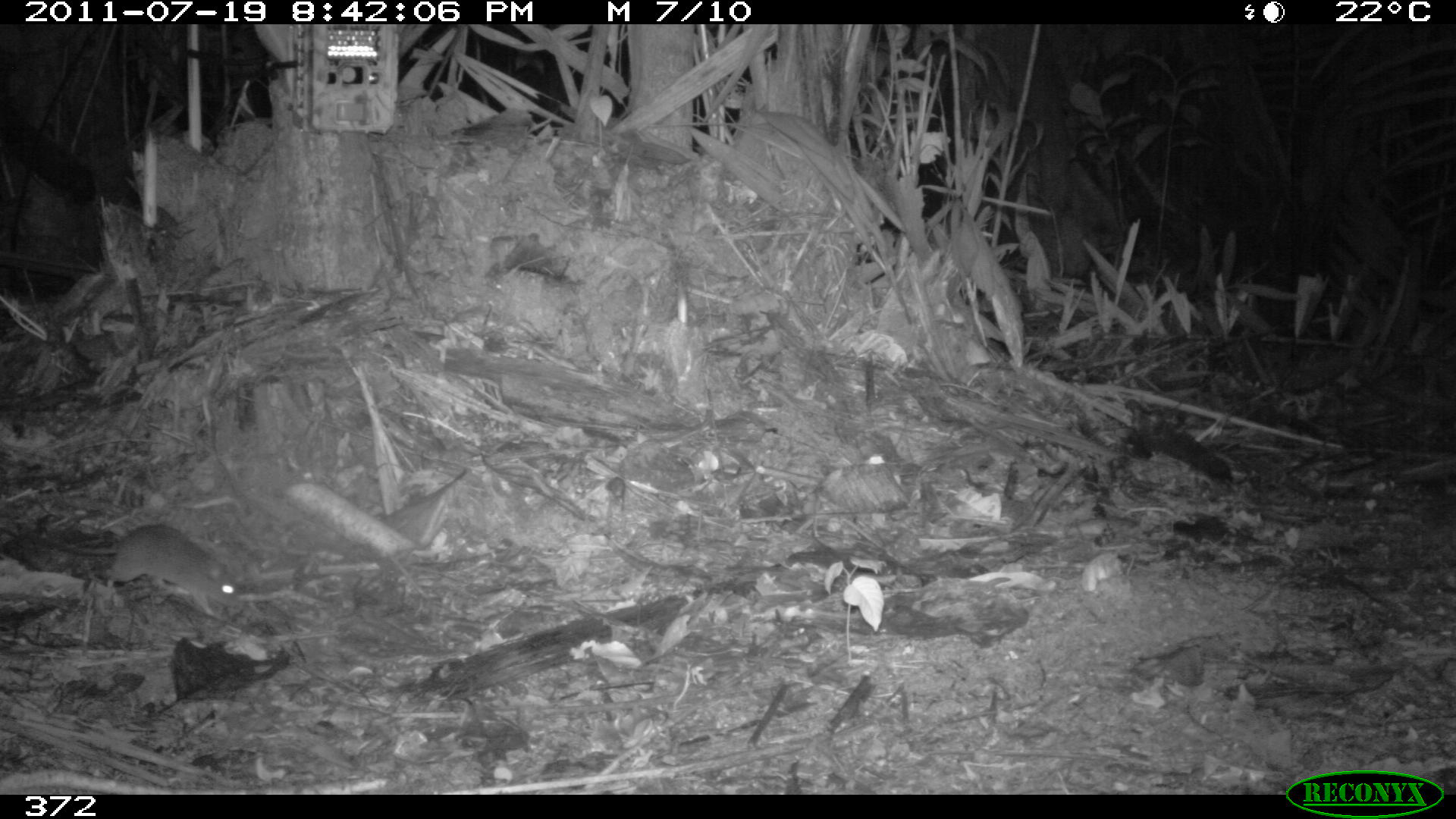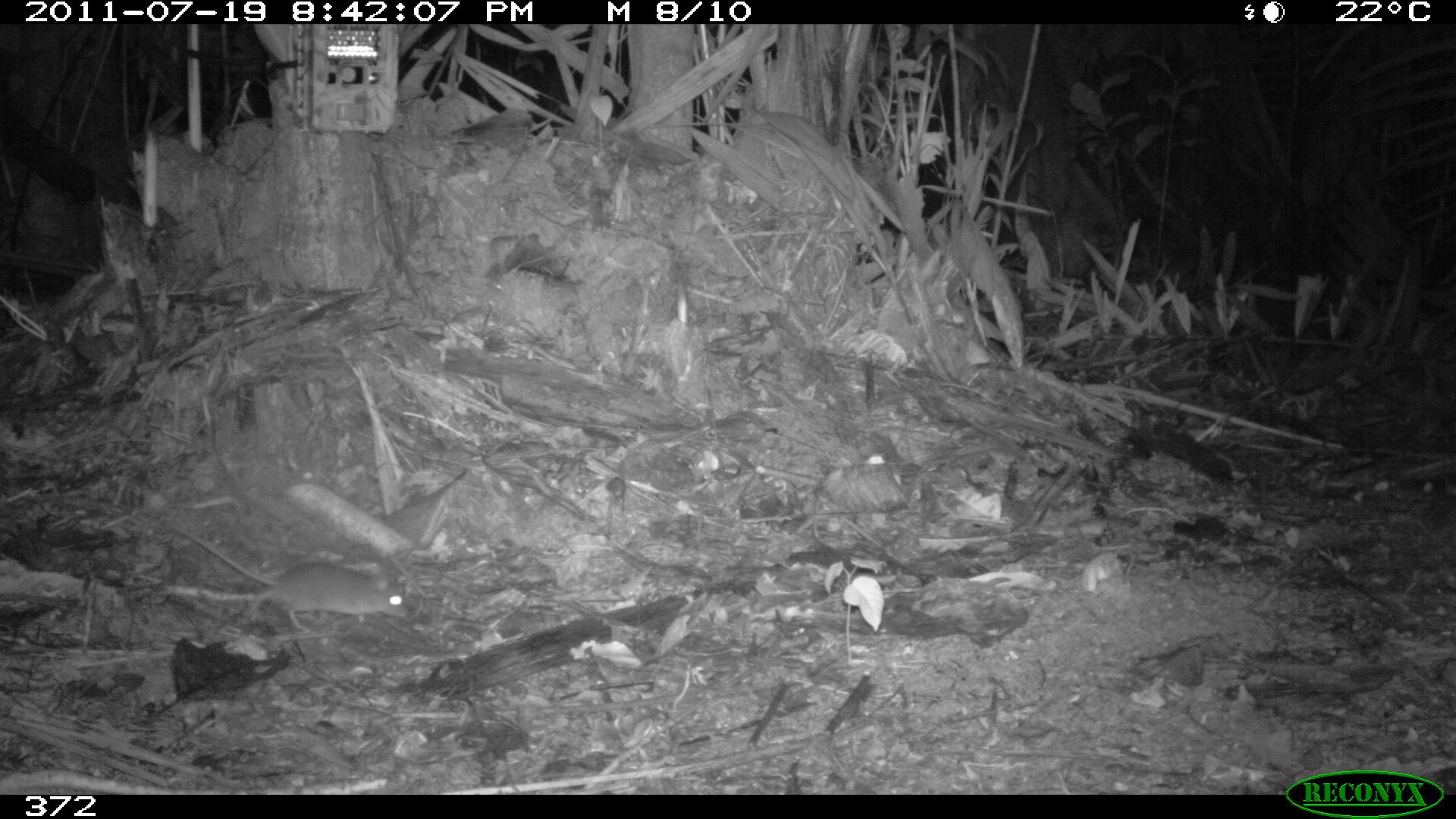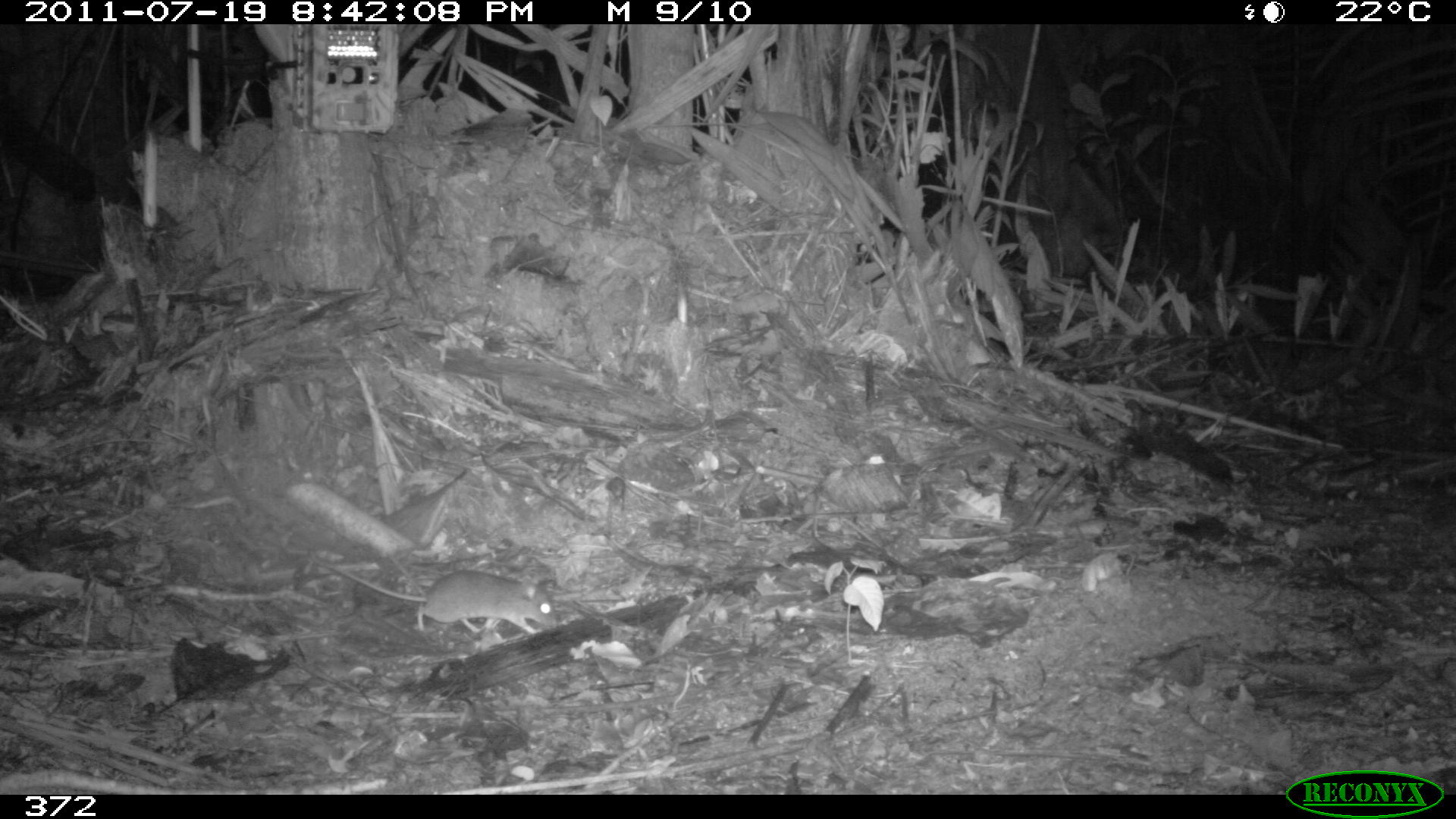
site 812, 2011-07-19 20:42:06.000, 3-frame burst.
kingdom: Animalia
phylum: Chordata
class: Mammalia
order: Rodentia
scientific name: Rodentia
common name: rodents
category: unknown rodent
Unknown rodent (rodents) (Rodentia).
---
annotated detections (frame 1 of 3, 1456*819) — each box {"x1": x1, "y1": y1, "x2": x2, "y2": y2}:
unknown rodent: {"x1": 0, "y1": 524, "x2": 242, "y2": 621}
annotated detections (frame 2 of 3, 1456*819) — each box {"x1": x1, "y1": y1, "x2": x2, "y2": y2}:
unknown rodent: {"x1": 169, "y1": 526, "x2": 409, "y2": 631}